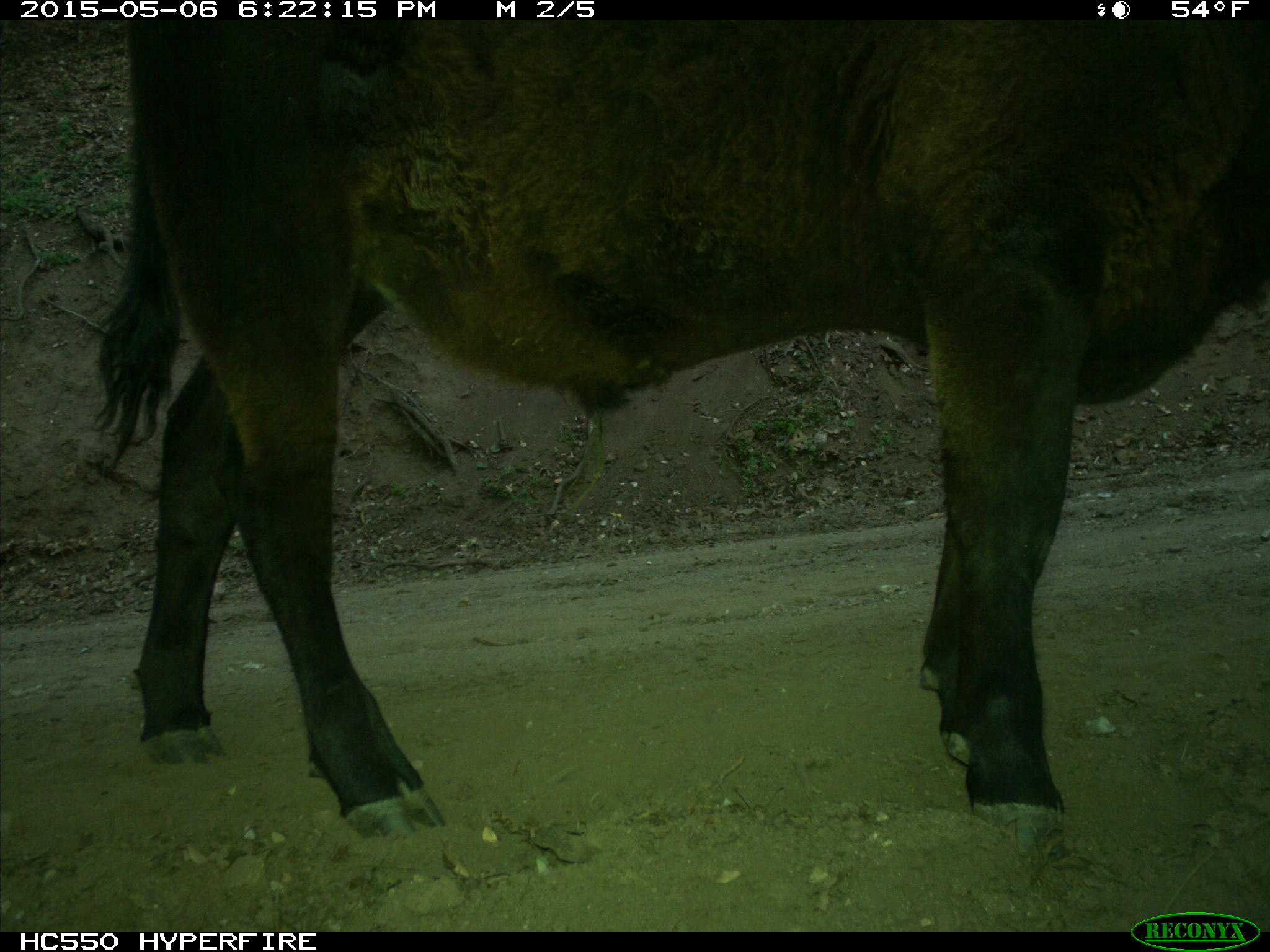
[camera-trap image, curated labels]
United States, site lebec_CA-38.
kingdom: Animalia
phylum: Chordata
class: Mammalia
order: Artiodactyla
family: Bovidae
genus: Bos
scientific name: Bos taurus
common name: domestic cow